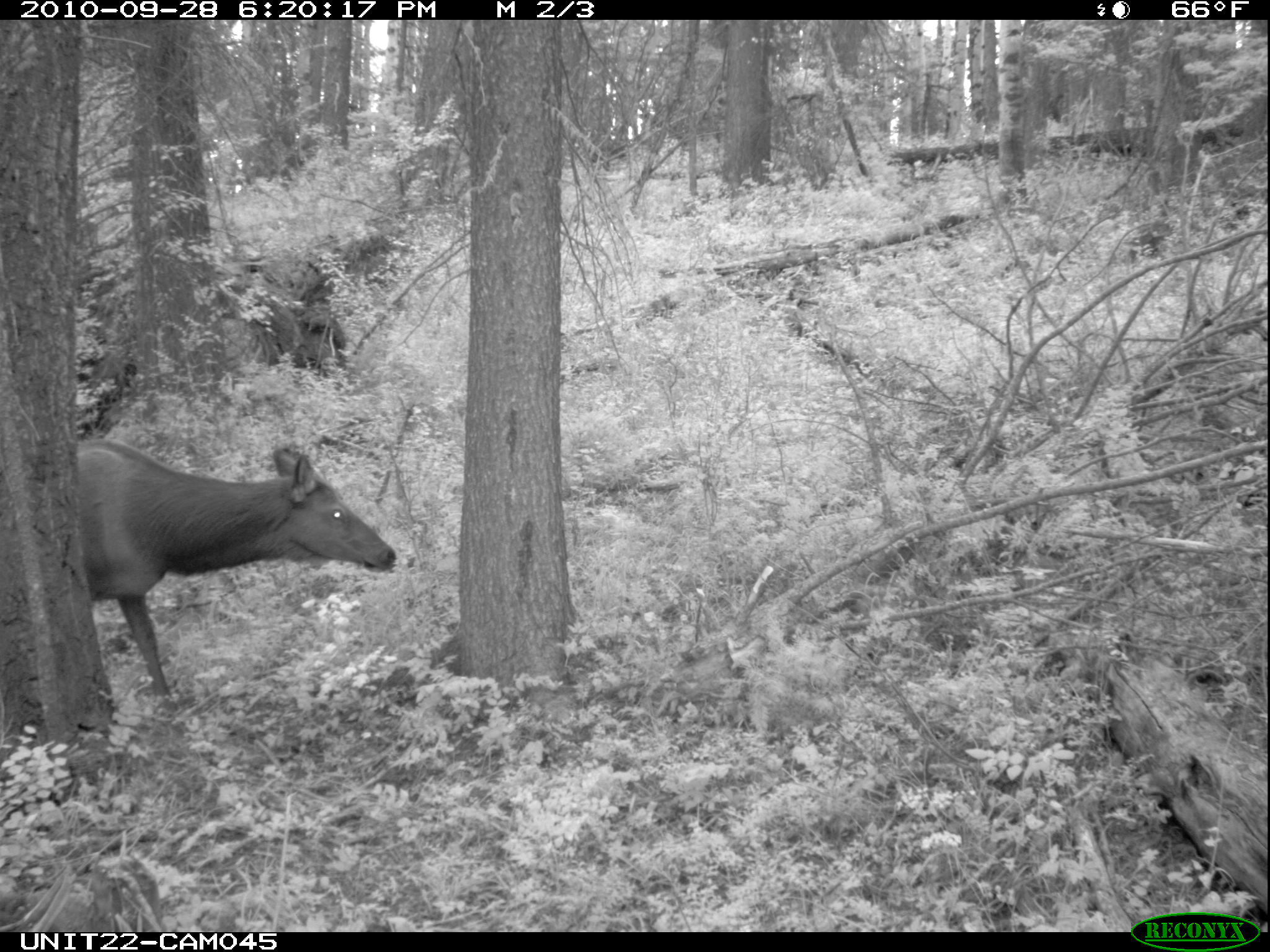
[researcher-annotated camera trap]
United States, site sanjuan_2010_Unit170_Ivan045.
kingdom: Animalia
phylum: Chordata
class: Mammalia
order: Artiodactyla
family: Cervidae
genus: Cervus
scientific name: Cervus elaphus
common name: red deer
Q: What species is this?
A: Cervus elaphus (red deer).